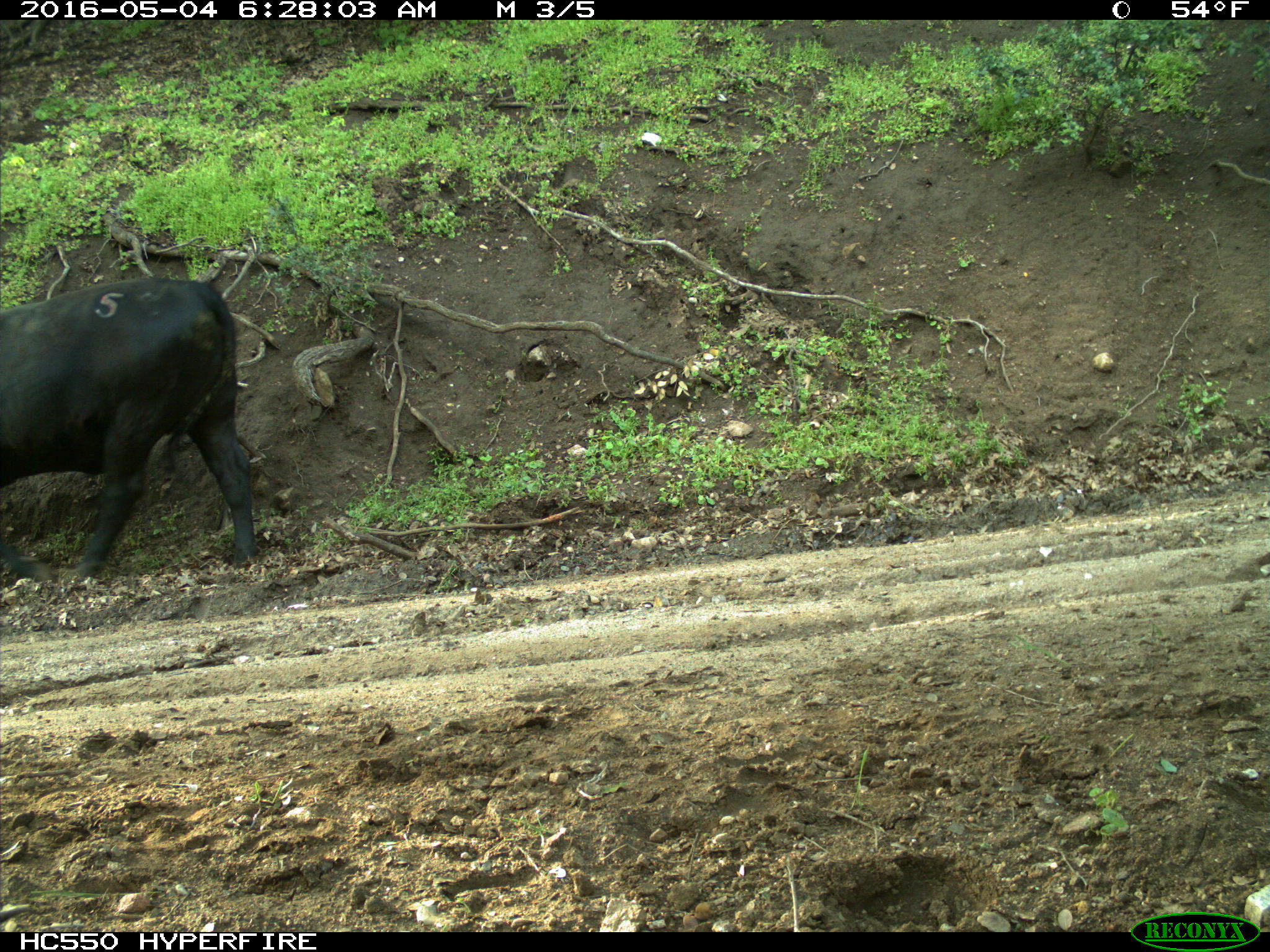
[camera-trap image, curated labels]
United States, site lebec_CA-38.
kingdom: Animalia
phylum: Chordata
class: Mammalia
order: Artiodactyla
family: Bovidae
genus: Bos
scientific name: Bos taurus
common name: domestic cow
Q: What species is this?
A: Bos taurus (domestic cow).